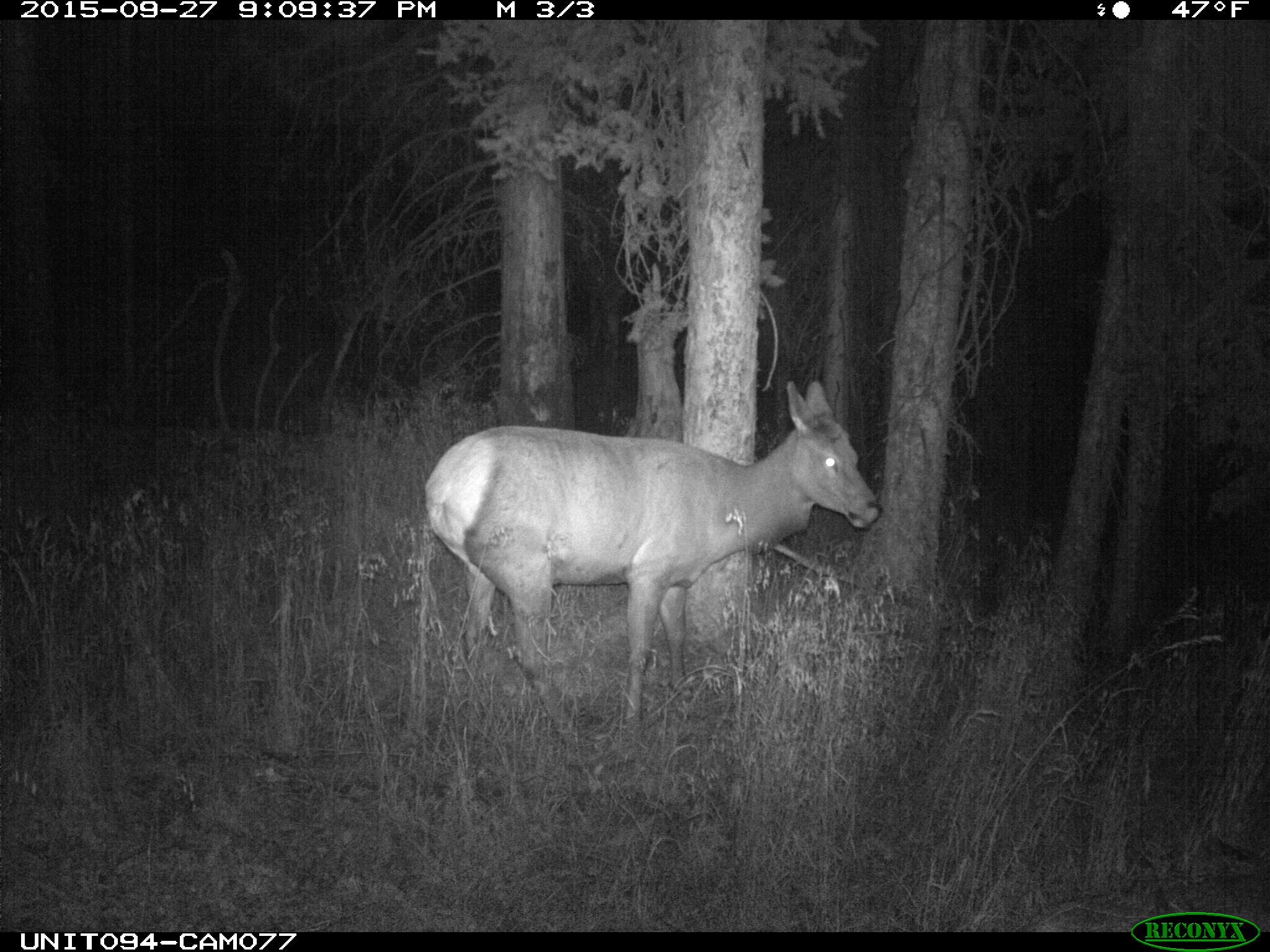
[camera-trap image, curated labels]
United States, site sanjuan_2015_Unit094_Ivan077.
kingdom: Animalia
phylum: Chordata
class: Mammalia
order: Artiodactyla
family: Cervidae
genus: Cervus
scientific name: Cervus elaphus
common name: red deer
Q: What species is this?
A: Cervus elaphus (red deer).